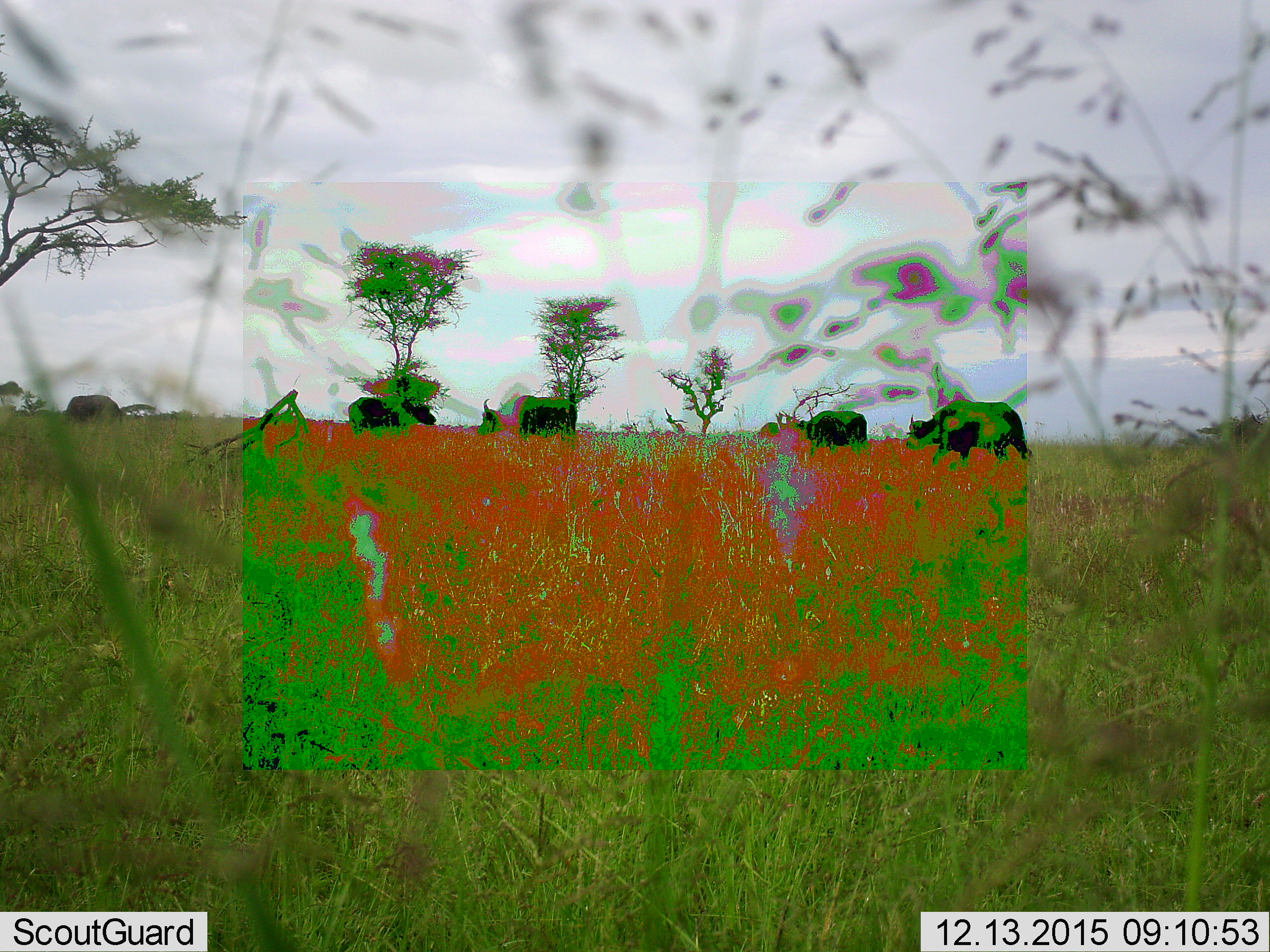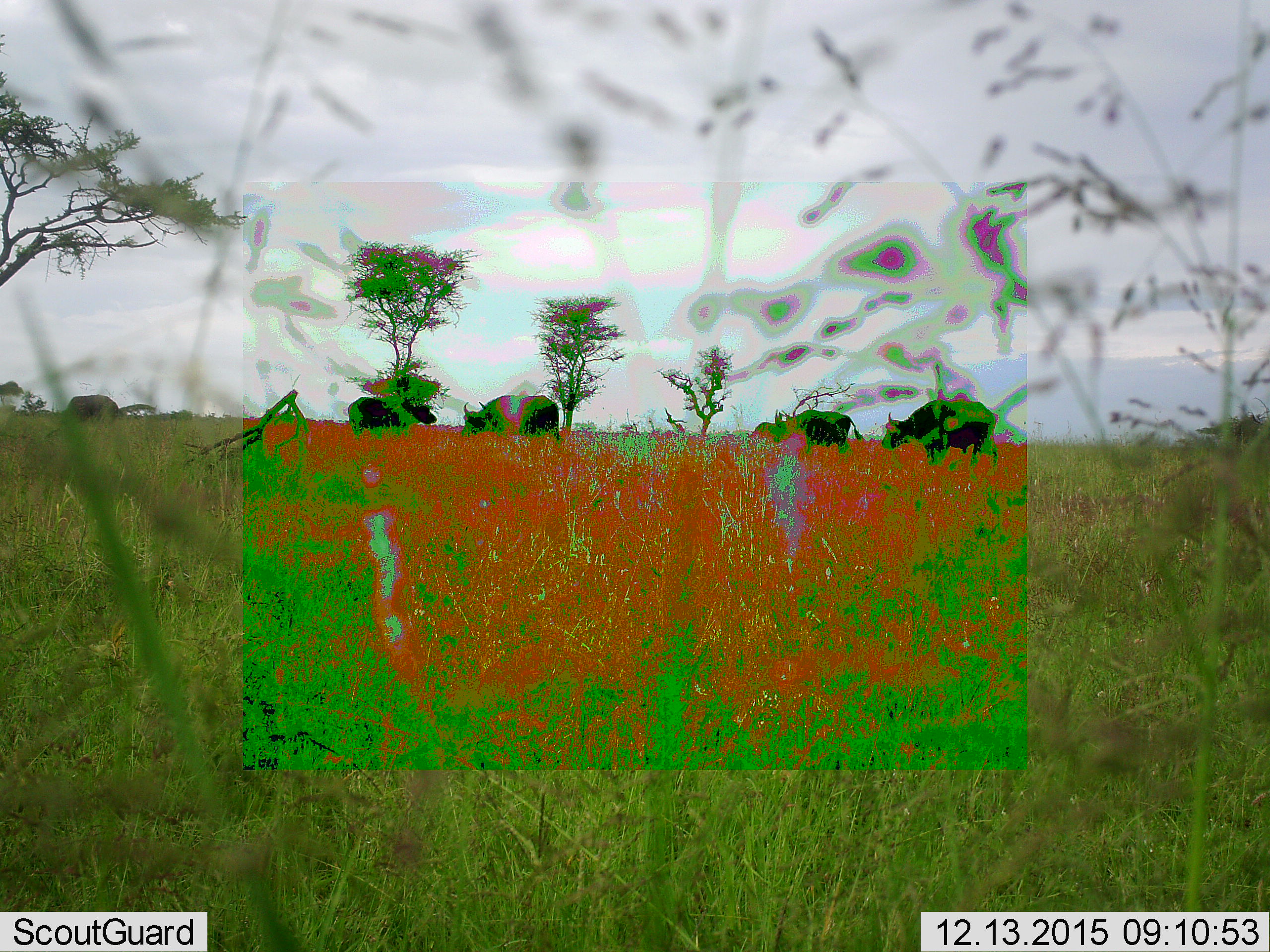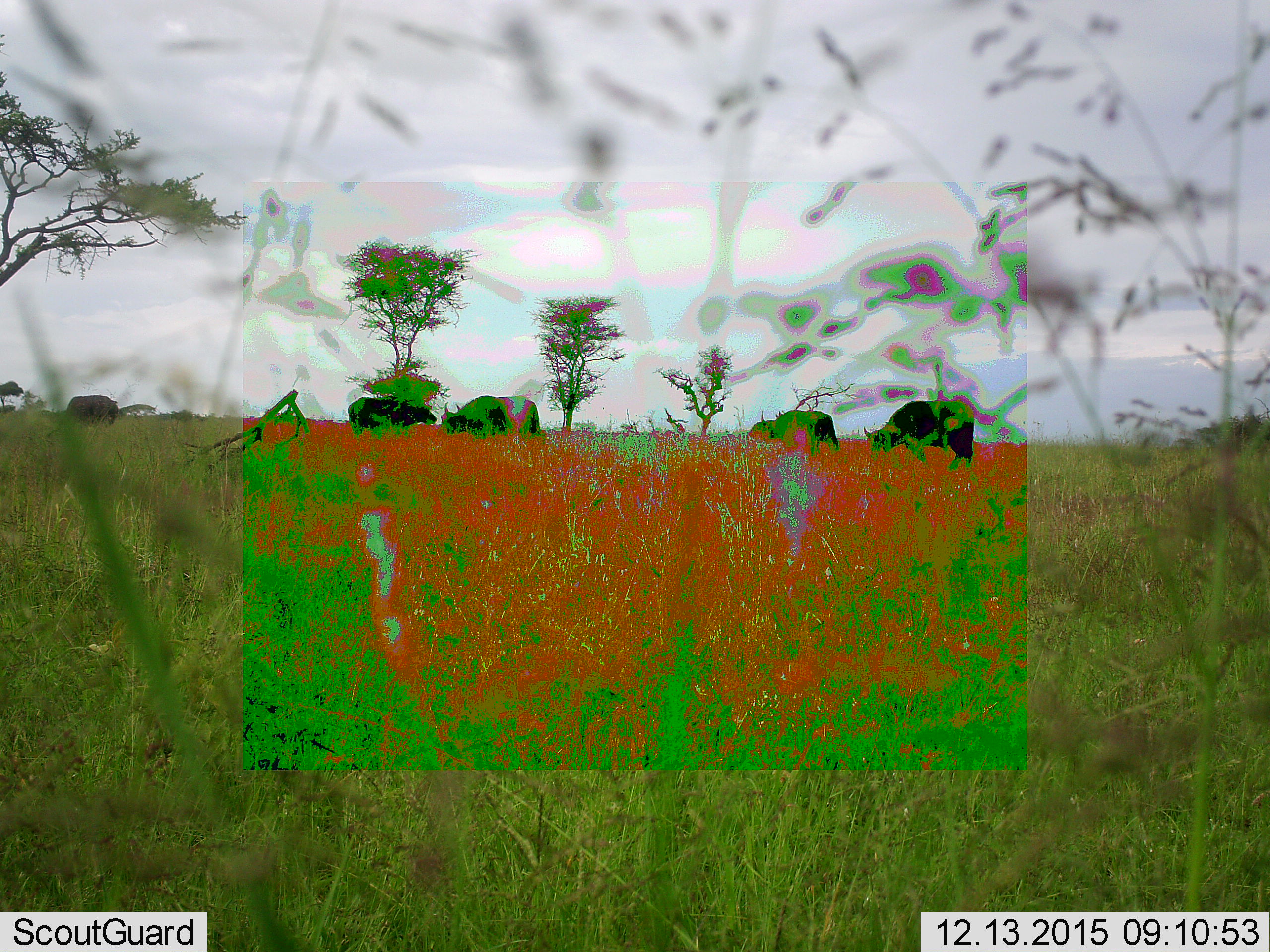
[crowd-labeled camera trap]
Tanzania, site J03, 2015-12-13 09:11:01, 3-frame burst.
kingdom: Animalia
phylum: Chordata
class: Mammalia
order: Artiodactyla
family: Bovidae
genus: Syncerus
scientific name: Syncerus caffer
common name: cape buffalo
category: buffalo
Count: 5.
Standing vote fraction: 29%.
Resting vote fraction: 0%.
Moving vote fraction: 86%.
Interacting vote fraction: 0%.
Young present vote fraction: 0%.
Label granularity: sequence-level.